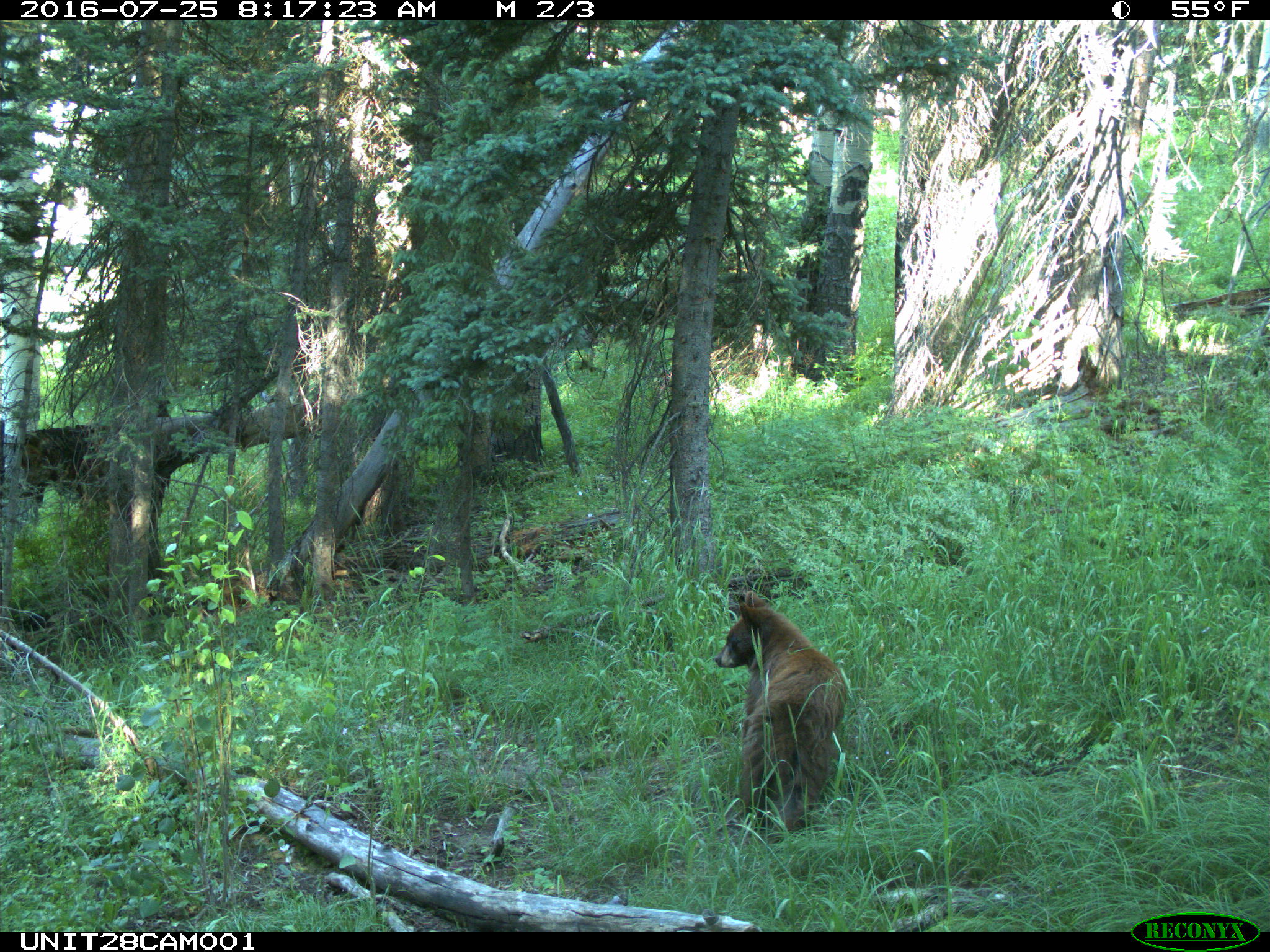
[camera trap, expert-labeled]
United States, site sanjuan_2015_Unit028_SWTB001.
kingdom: Animalia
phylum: Chordata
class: Mammalia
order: Carnivora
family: Ursidae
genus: Ursus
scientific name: Ursus americanus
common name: american black bear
Ursus americanus (american black bear).